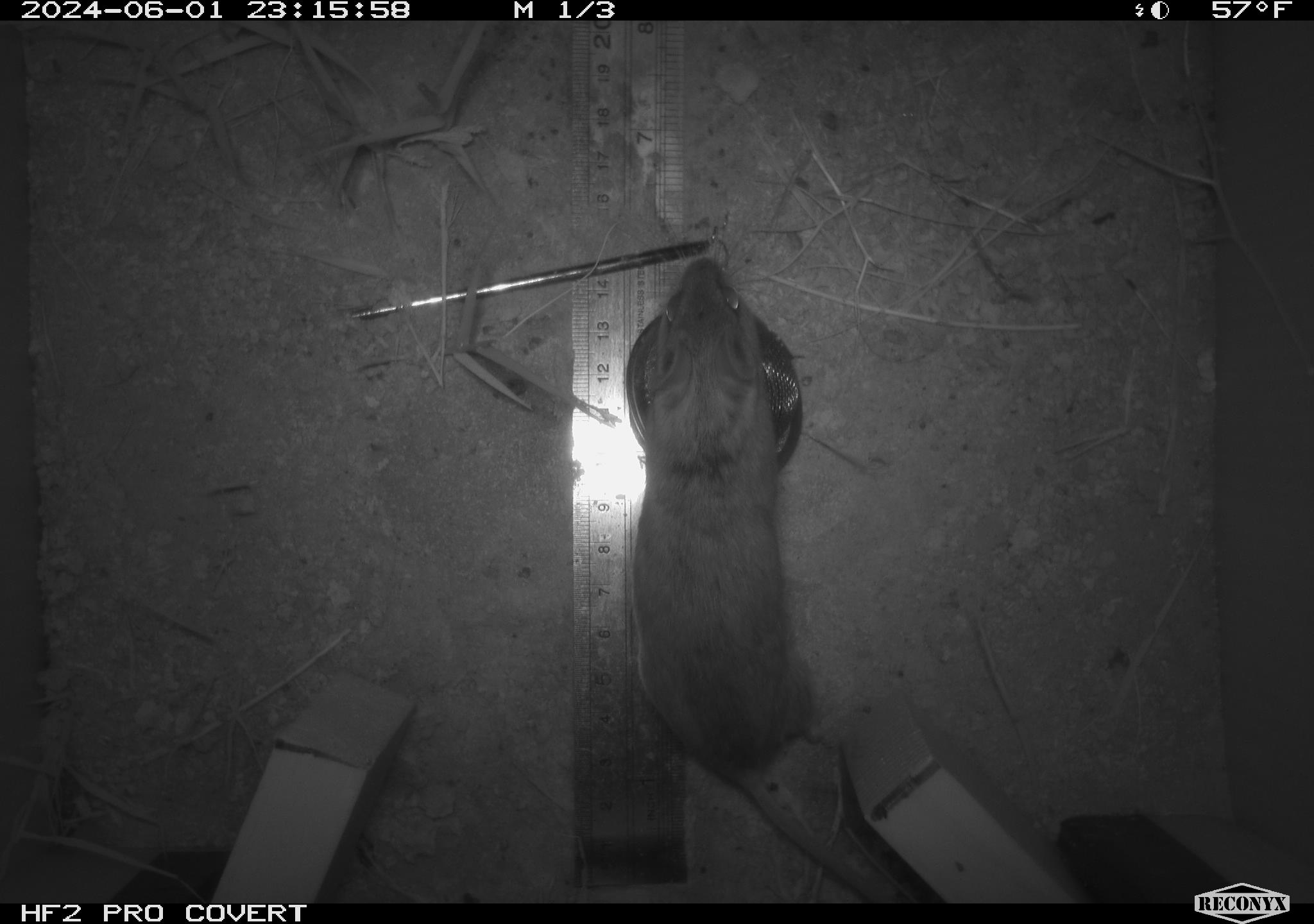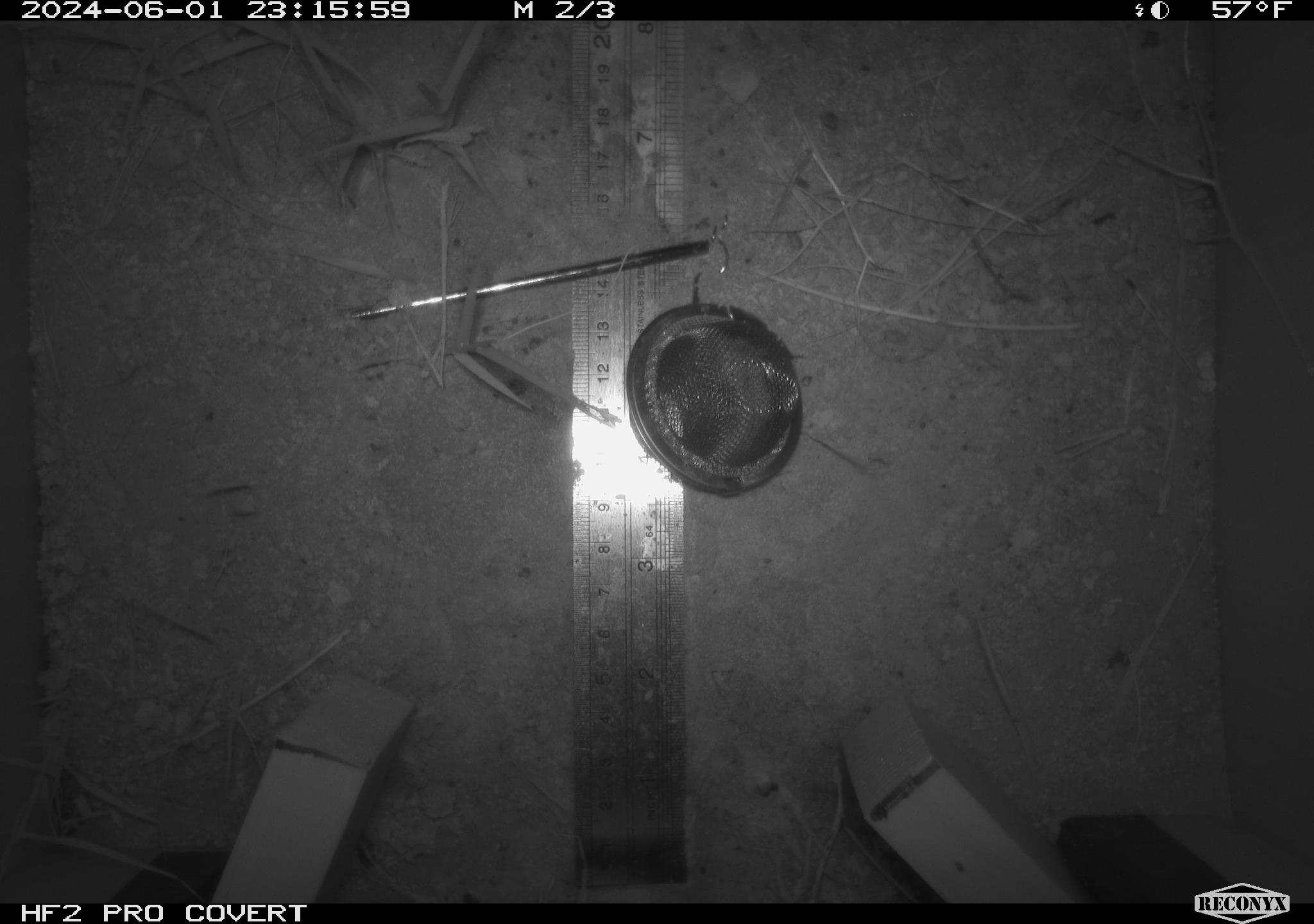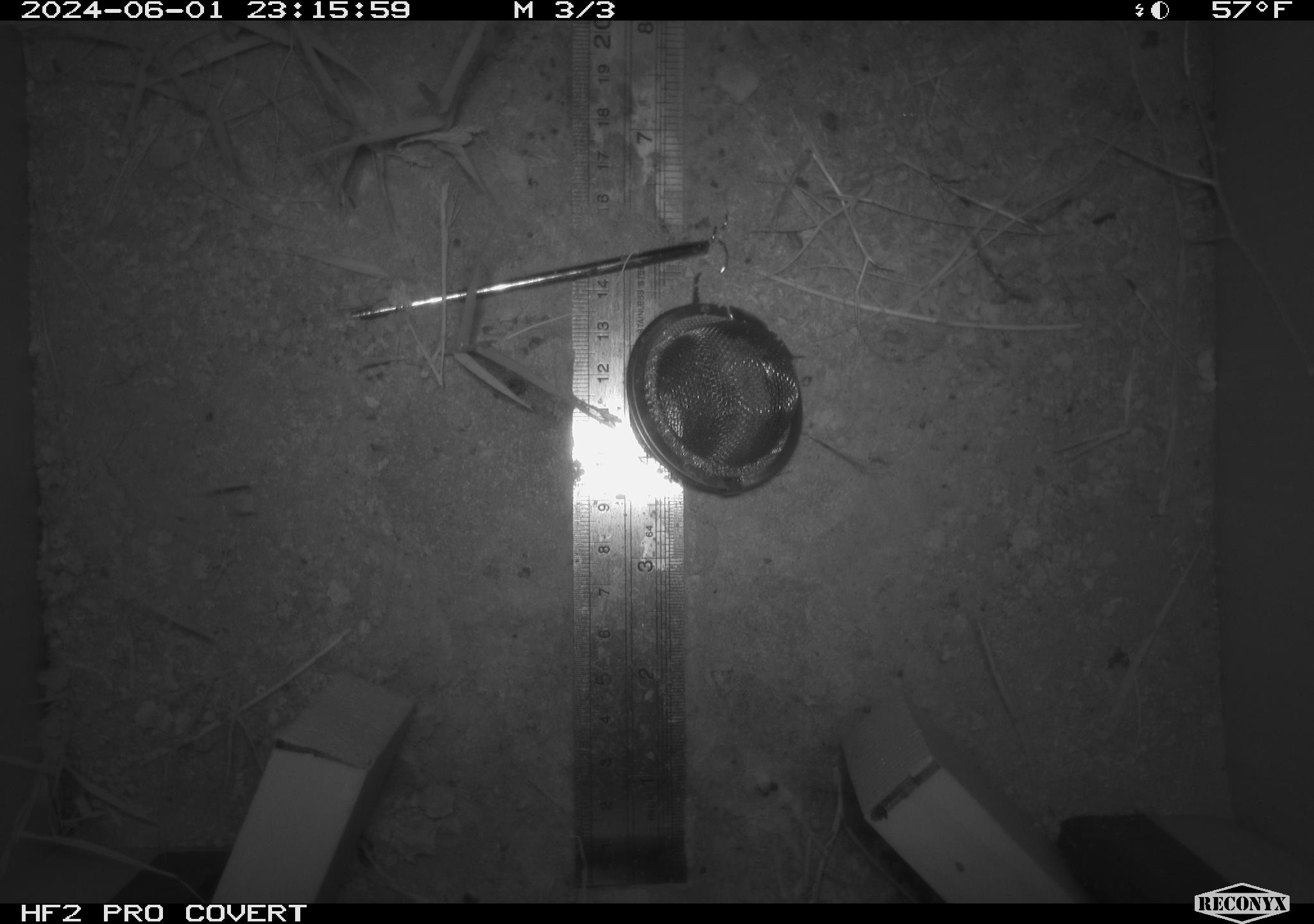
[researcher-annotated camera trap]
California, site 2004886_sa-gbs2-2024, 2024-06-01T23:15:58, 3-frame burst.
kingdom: Animalia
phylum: Chordata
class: Mammalia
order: Rodentia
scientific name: Rodentia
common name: mouse species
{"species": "mouse species (Rodentia)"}